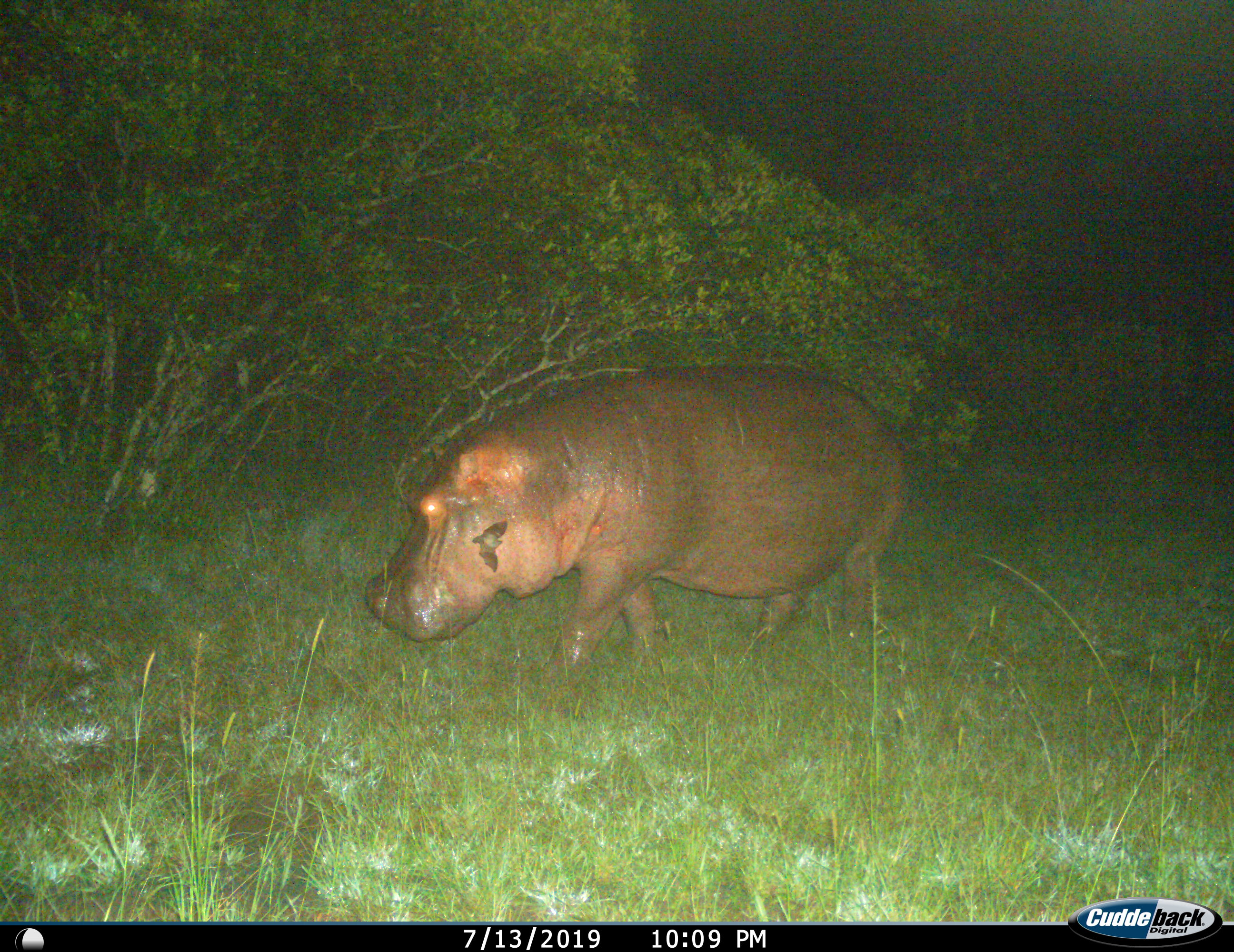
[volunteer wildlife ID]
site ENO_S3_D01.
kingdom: Animalia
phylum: Chordata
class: Mammalia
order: Artiodactyla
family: Hippopotamidae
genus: Hippopotamus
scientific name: Hippopotamus amphibius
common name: hippopotamus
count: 1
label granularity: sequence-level